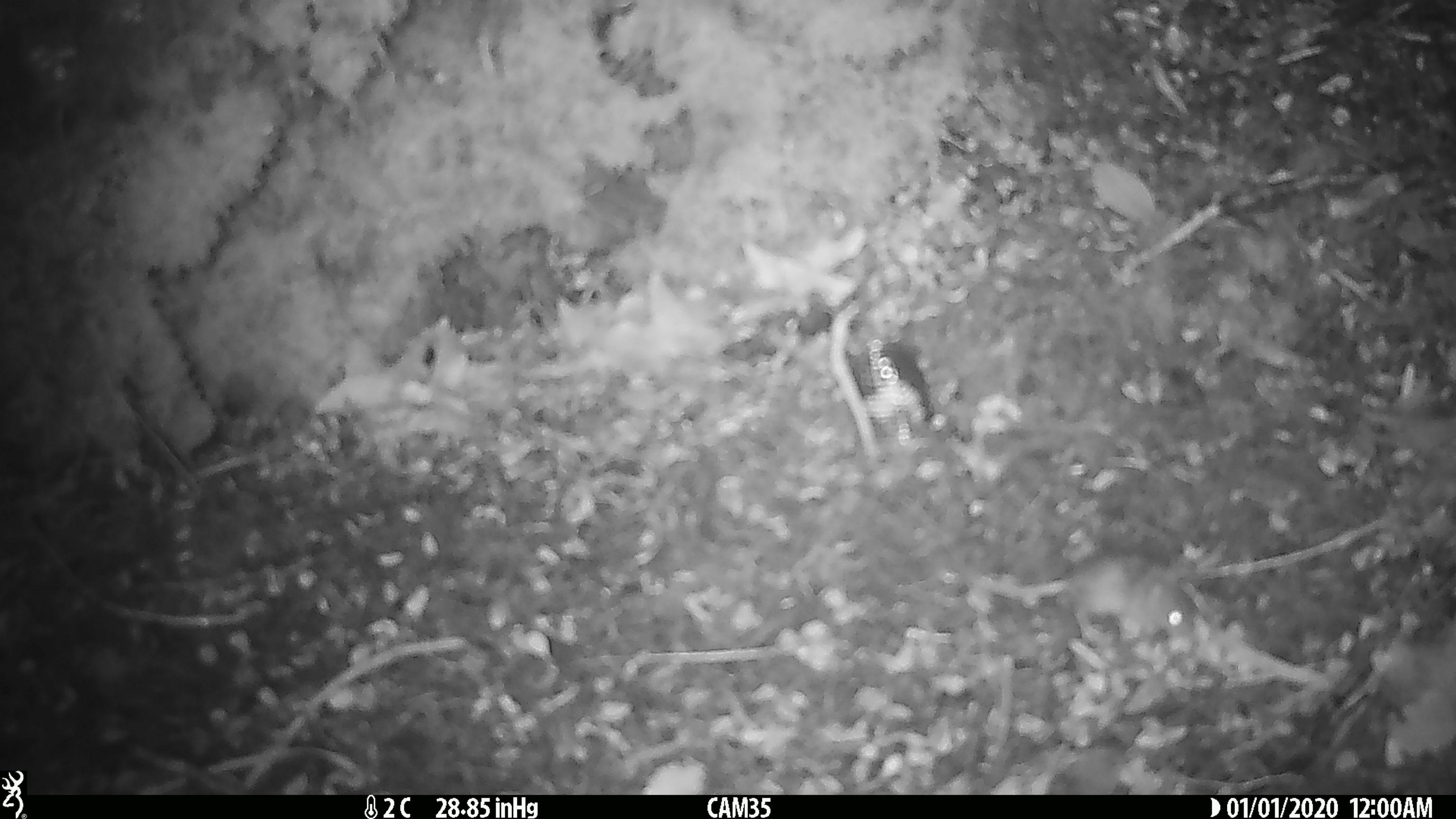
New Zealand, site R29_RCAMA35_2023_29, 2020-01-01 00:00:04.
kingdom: Animalia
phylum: Chordata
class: Mammalia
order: Rodentia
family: Muridae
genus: Mus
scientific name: Mus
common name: mouse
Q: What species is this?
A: Mouse (Mus).